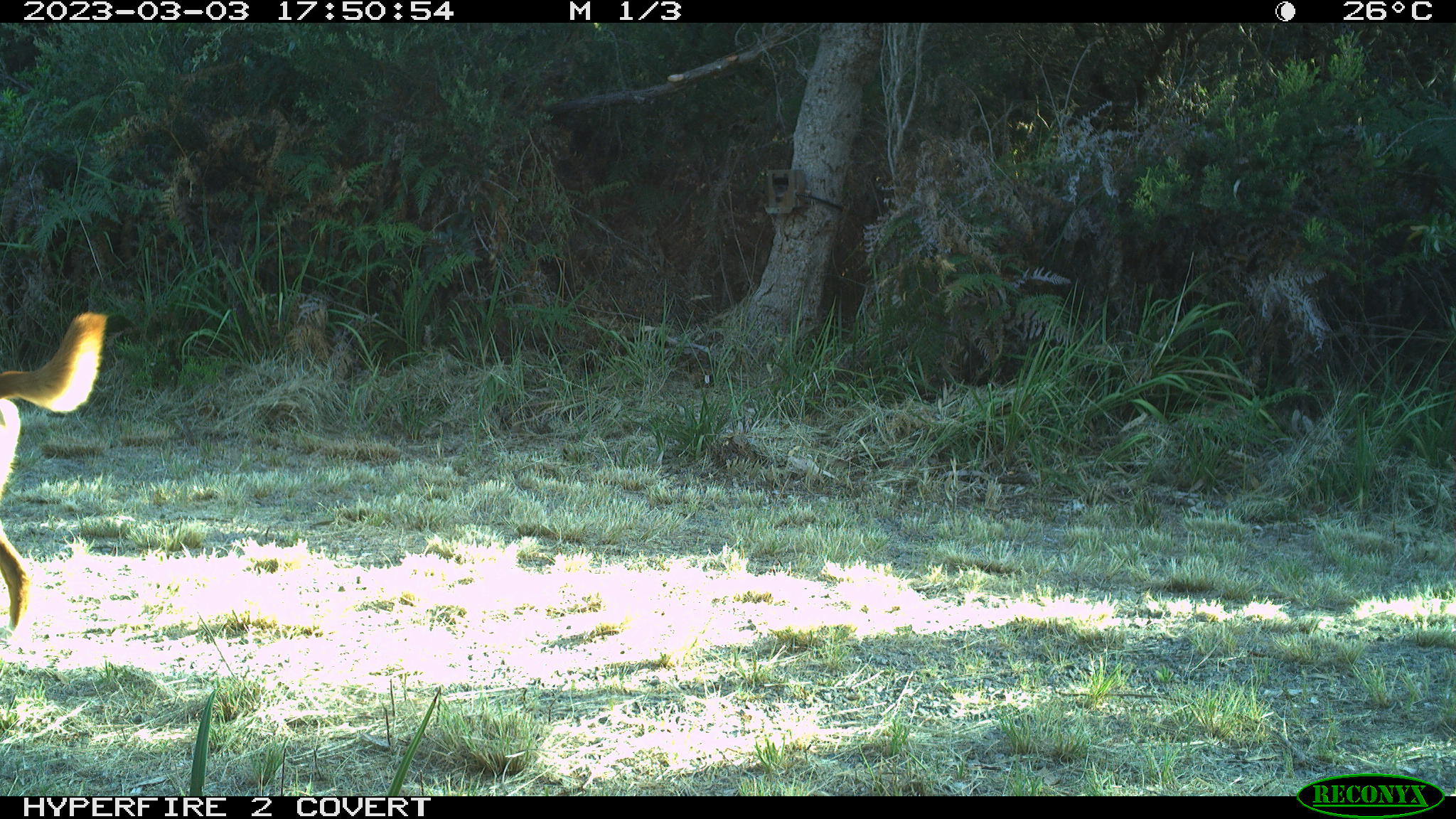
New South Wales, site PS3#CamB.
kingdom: Animalia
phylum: Chordata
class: Mammalia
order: Carnivora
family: Canidae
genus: Canis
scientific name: Canis familiaris dingo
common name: dingo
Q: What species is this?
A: Dingo (Canis familiaris dingo).